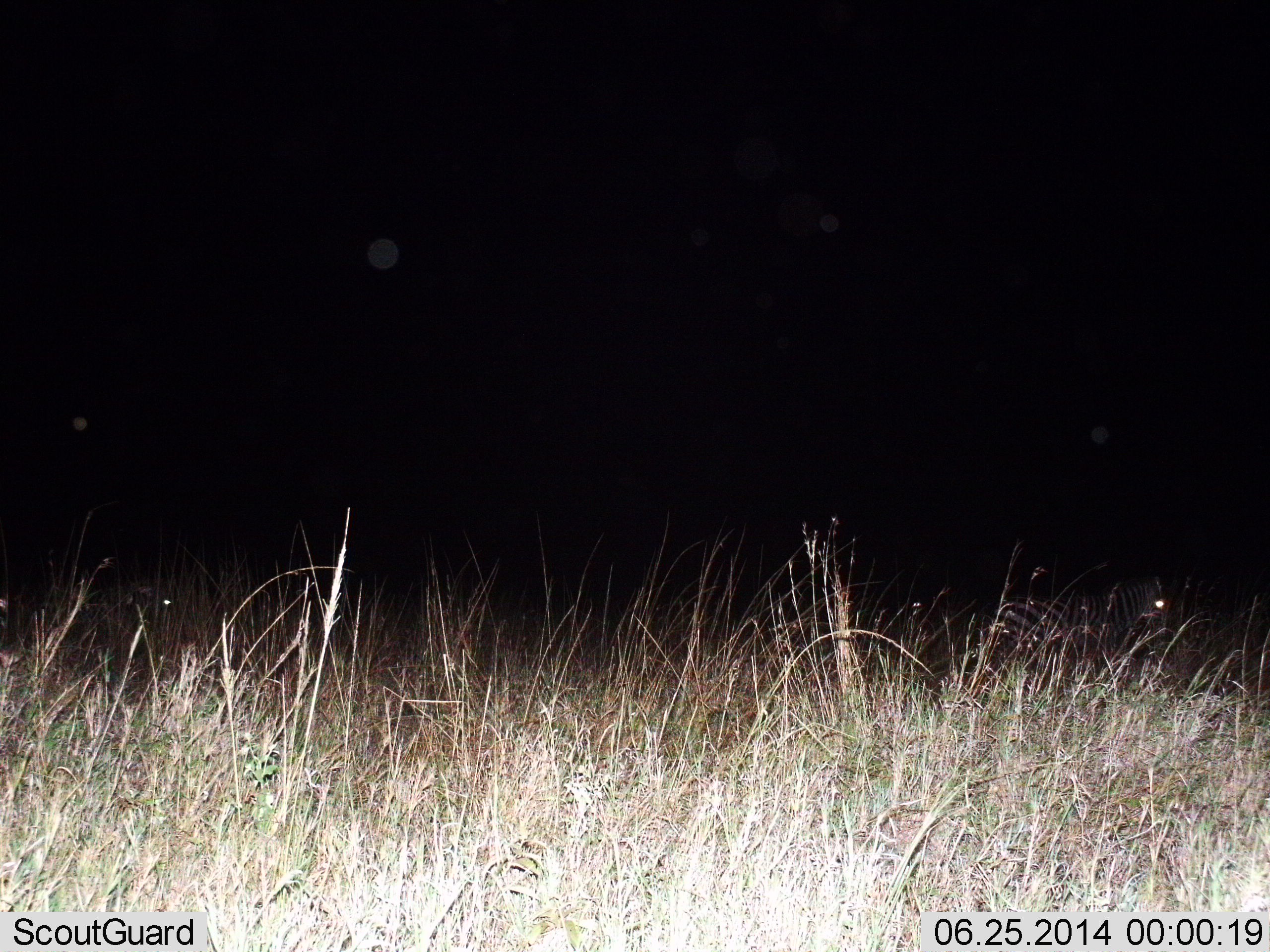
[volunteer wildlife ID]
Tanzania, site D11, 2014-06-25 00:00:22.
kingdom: Animalia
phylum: Chordata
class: Mammalia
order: Perissodactyla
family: Equidae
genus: Equus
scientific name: Equus quagga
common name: plains zebra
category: zebra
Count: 1.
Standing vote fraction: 70%.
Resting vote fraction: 0%.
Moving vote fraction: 30%.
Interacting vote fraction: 0%.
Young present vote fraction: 0%.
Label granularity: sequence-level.